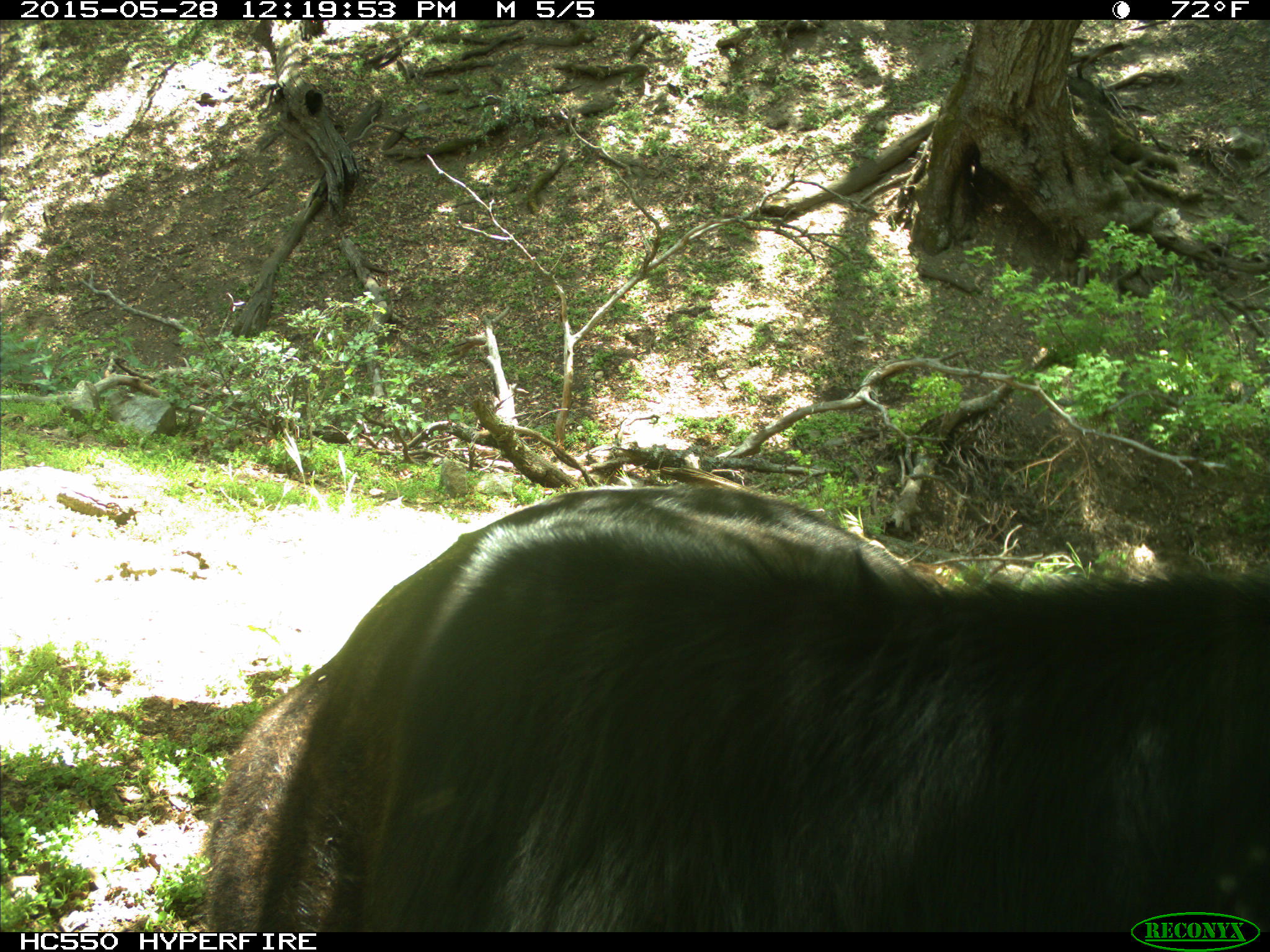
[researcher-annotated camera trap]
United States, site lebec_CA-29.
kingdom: Animalia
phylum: Chordata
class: Mammalia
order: Artiodactyla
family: Bovidae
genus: Bos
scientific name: Bos taurus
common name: domestic cow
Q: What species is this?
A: Bos taurus (domestic cow).